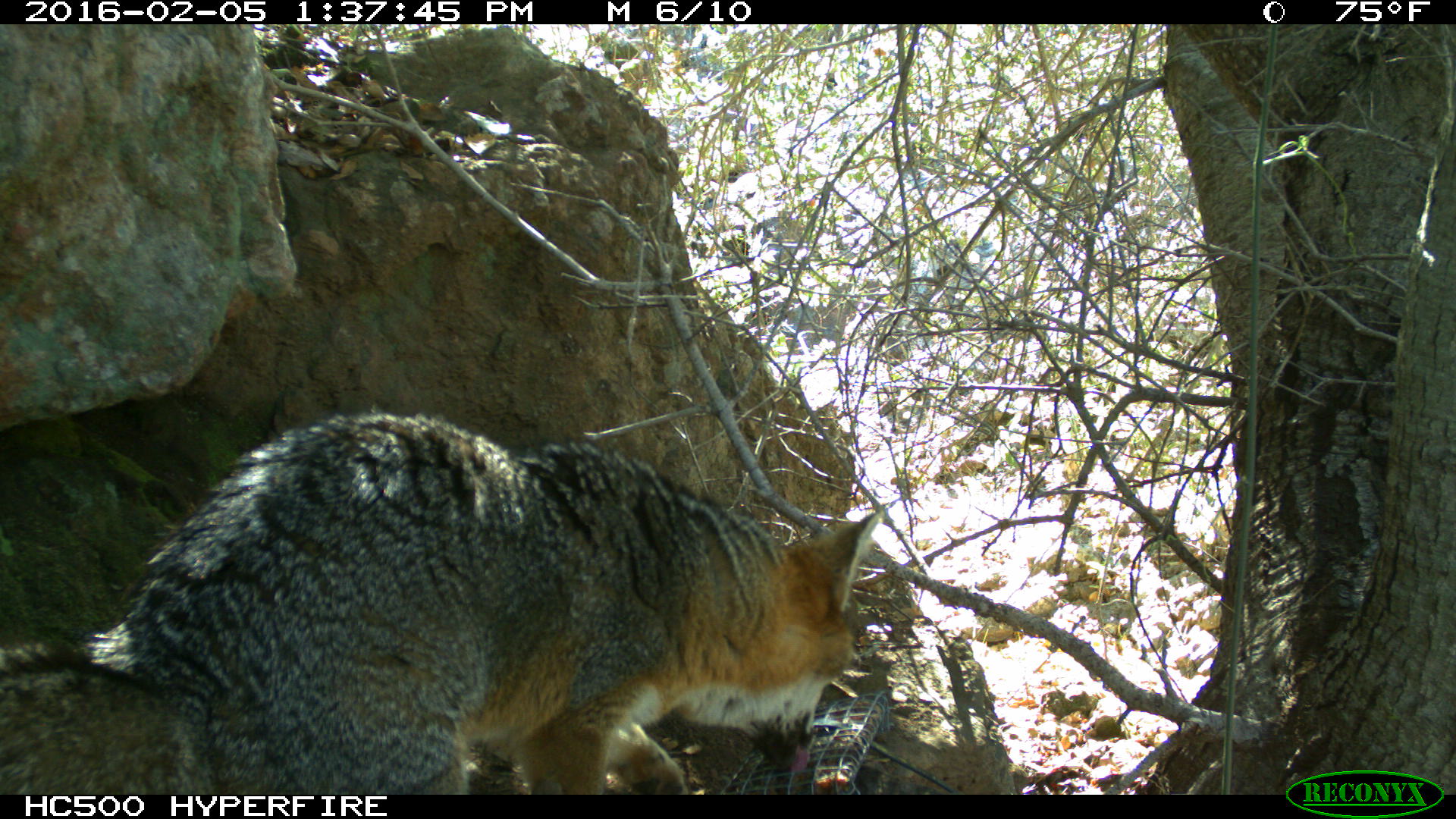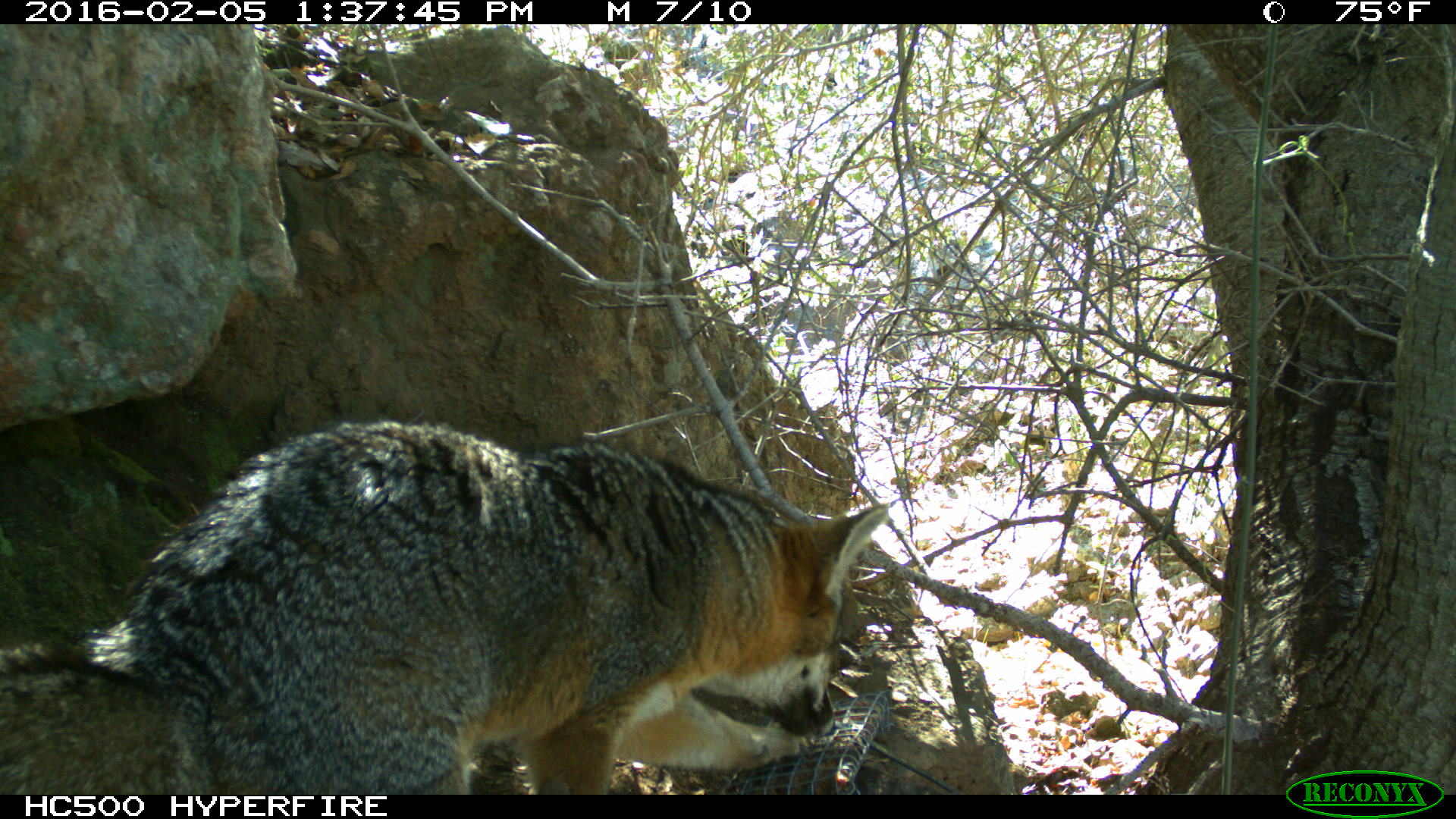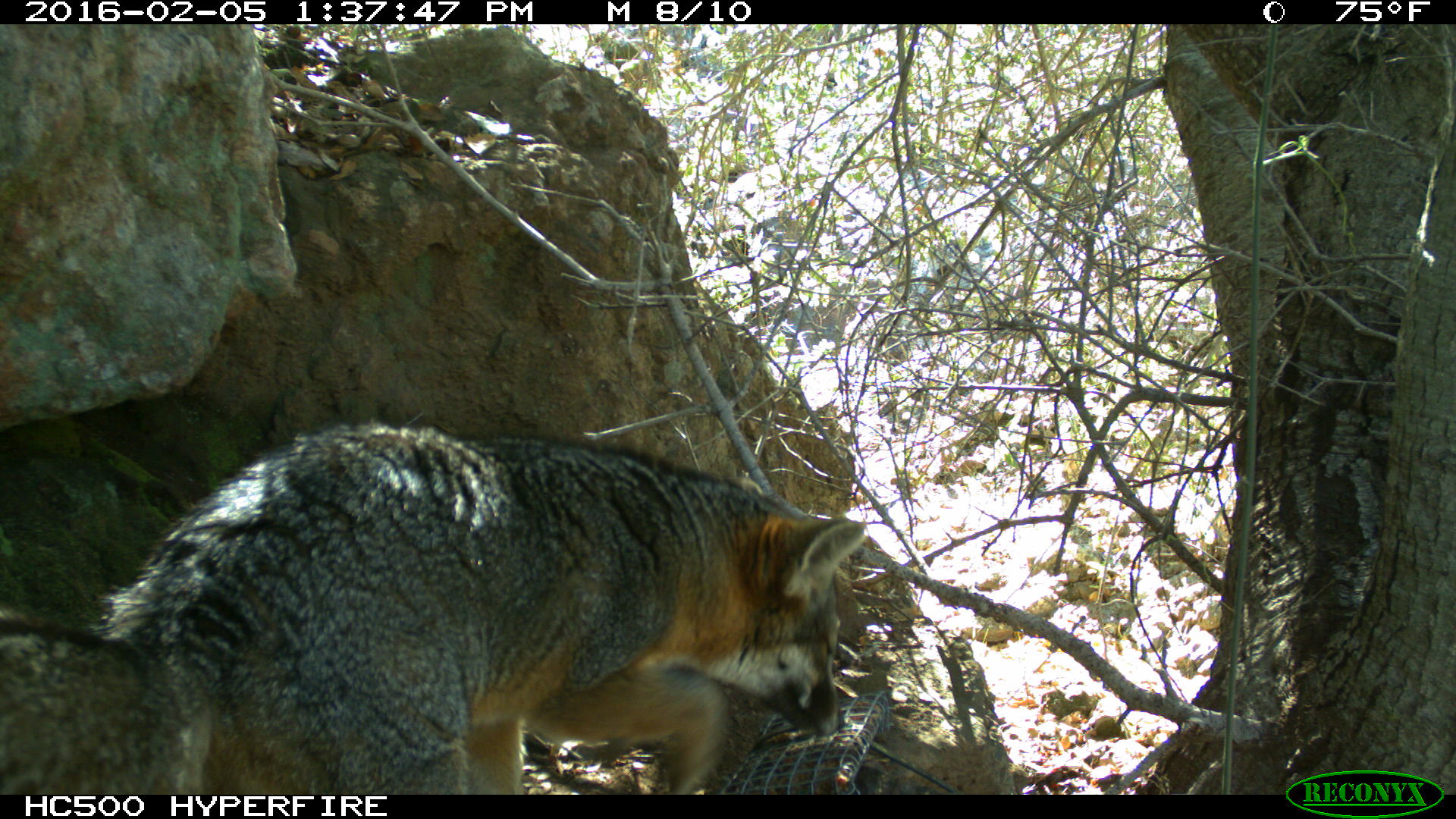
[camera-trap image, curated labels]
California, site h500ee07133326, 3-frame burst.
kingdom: Animalia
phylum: Chordata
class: Mammalia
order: Carnivora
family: Canidae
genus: Urocyon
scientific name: Urocyon littoralis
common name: island fox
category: fox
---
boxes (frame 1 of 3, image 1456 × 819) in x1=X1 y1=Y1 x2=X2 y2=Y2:
fox: x1=0 y1=410 x2=885 y2=795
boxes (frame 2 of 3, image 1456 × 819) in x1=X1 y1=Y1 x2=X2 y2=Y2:
fox: x1=0 y1=416 x2=889 y2=793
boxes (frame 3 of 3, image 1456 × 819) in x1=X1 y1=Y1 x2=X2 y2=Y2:
fox: x1=0 y1=416 x2=864 y2=794